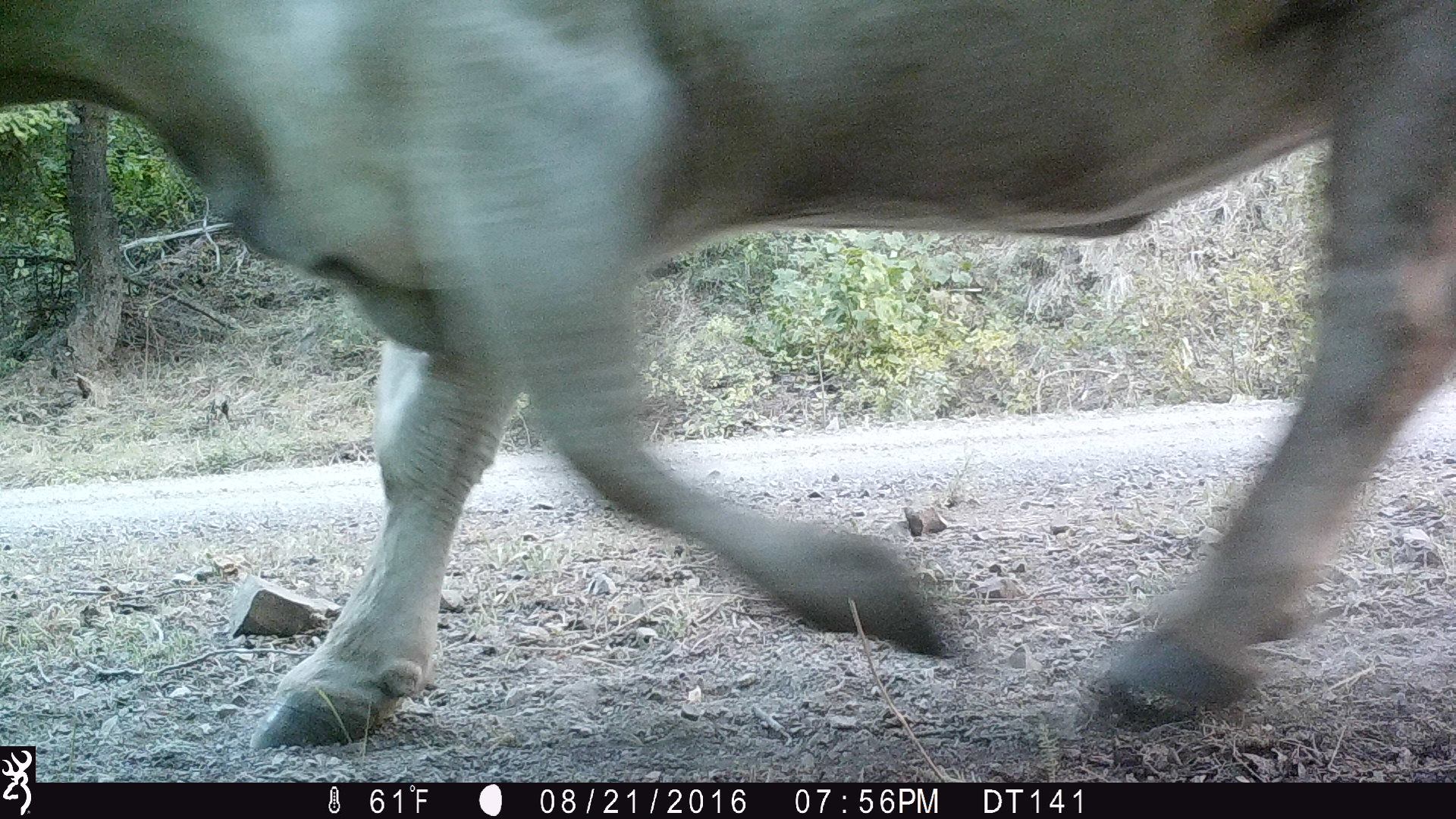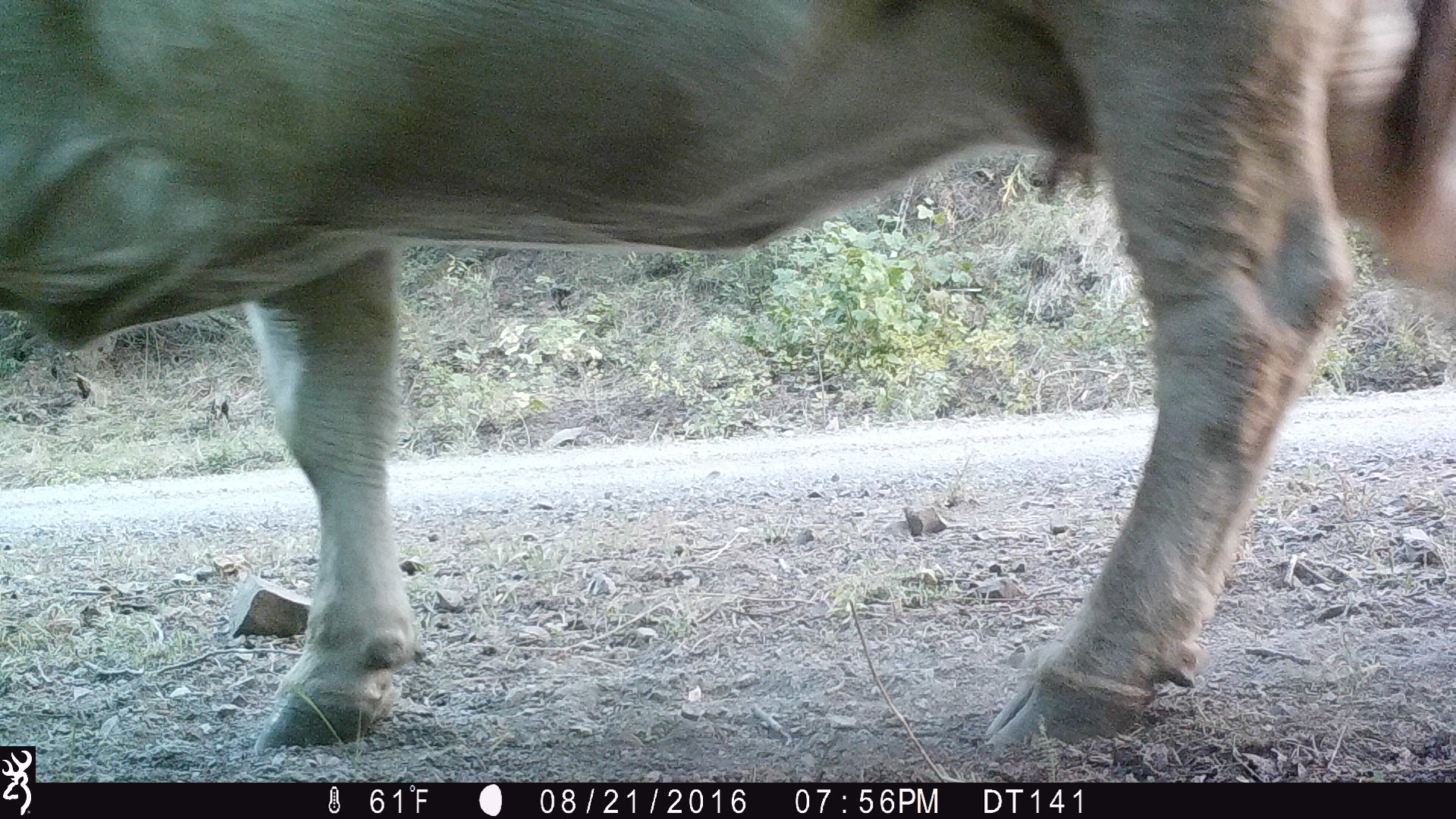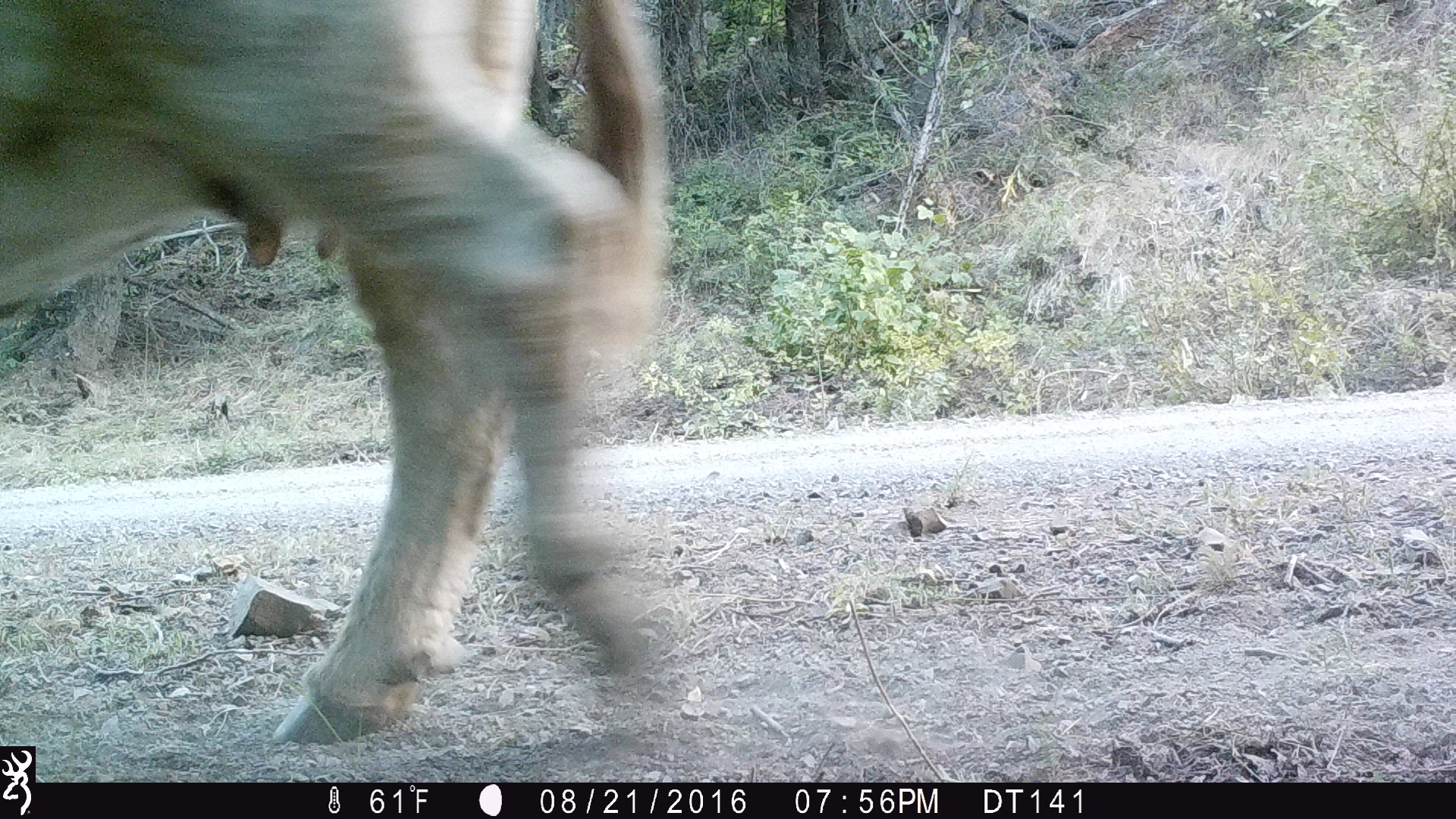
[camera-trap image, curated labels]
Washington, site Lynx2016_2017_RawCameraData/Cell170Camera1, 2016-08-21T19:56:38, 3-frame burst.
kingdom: Animalia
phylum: Chordata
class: Mammalia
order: Artiodactyla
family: Bovidae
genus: Bos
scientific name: Bos taurus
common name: domestic cattle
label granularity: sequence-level